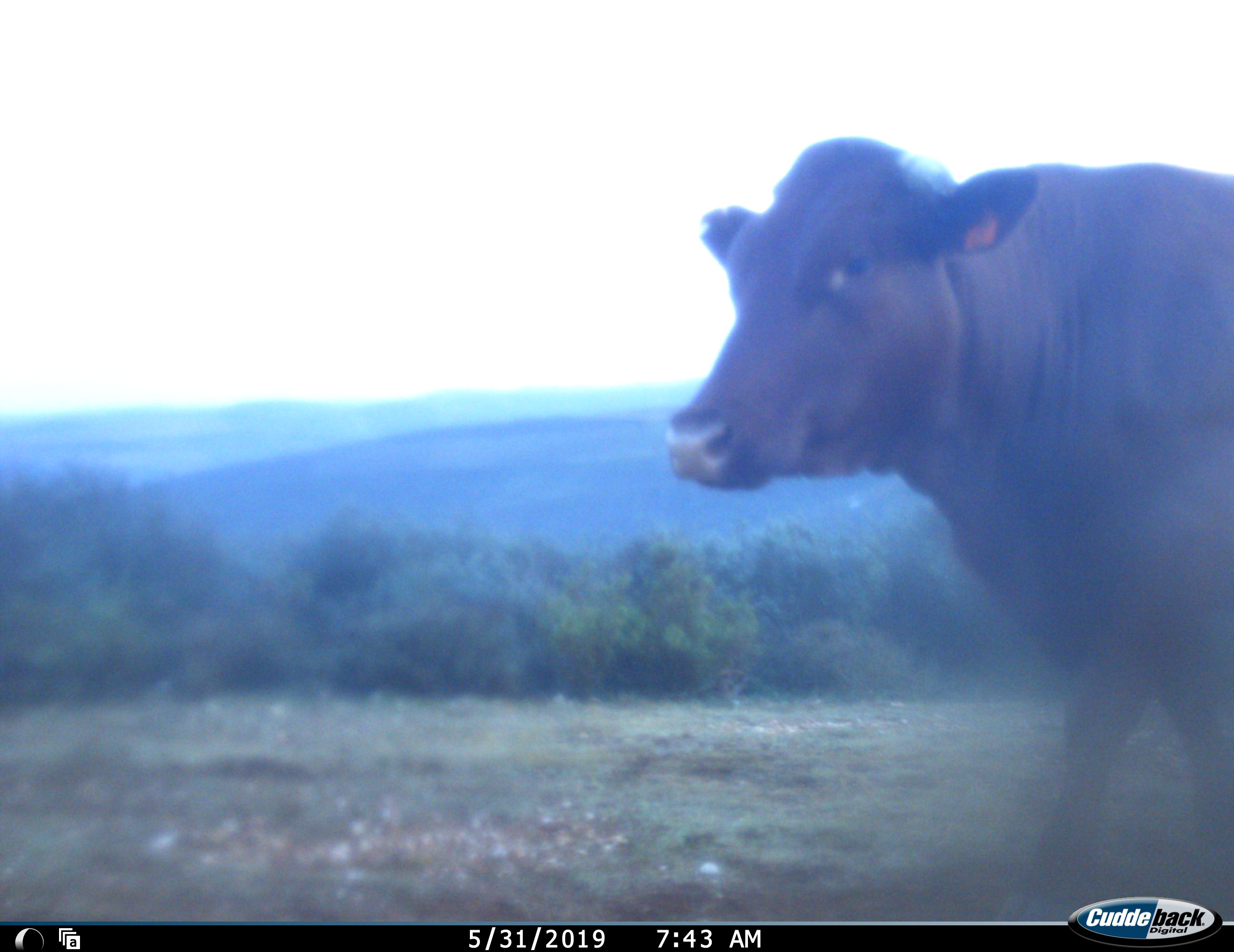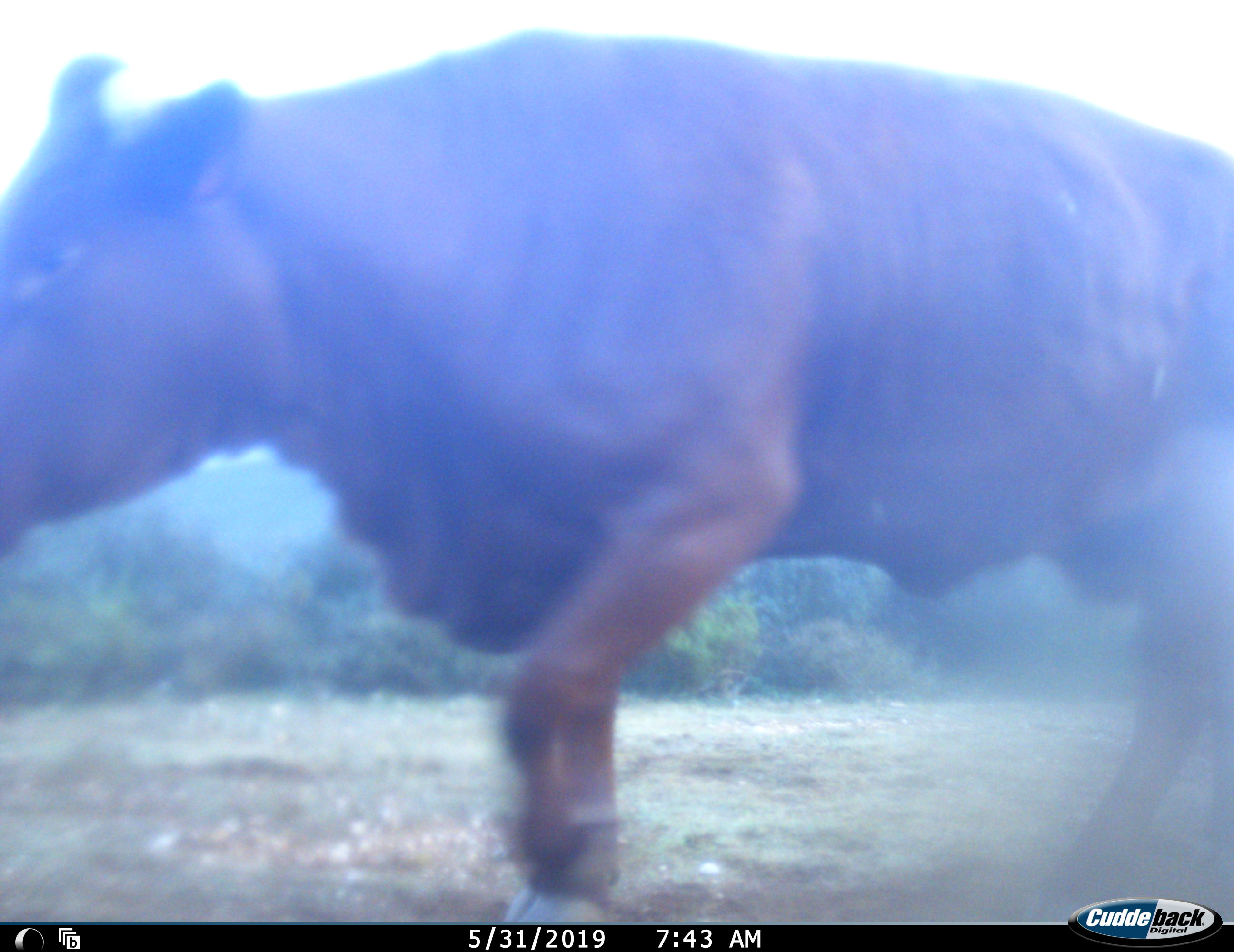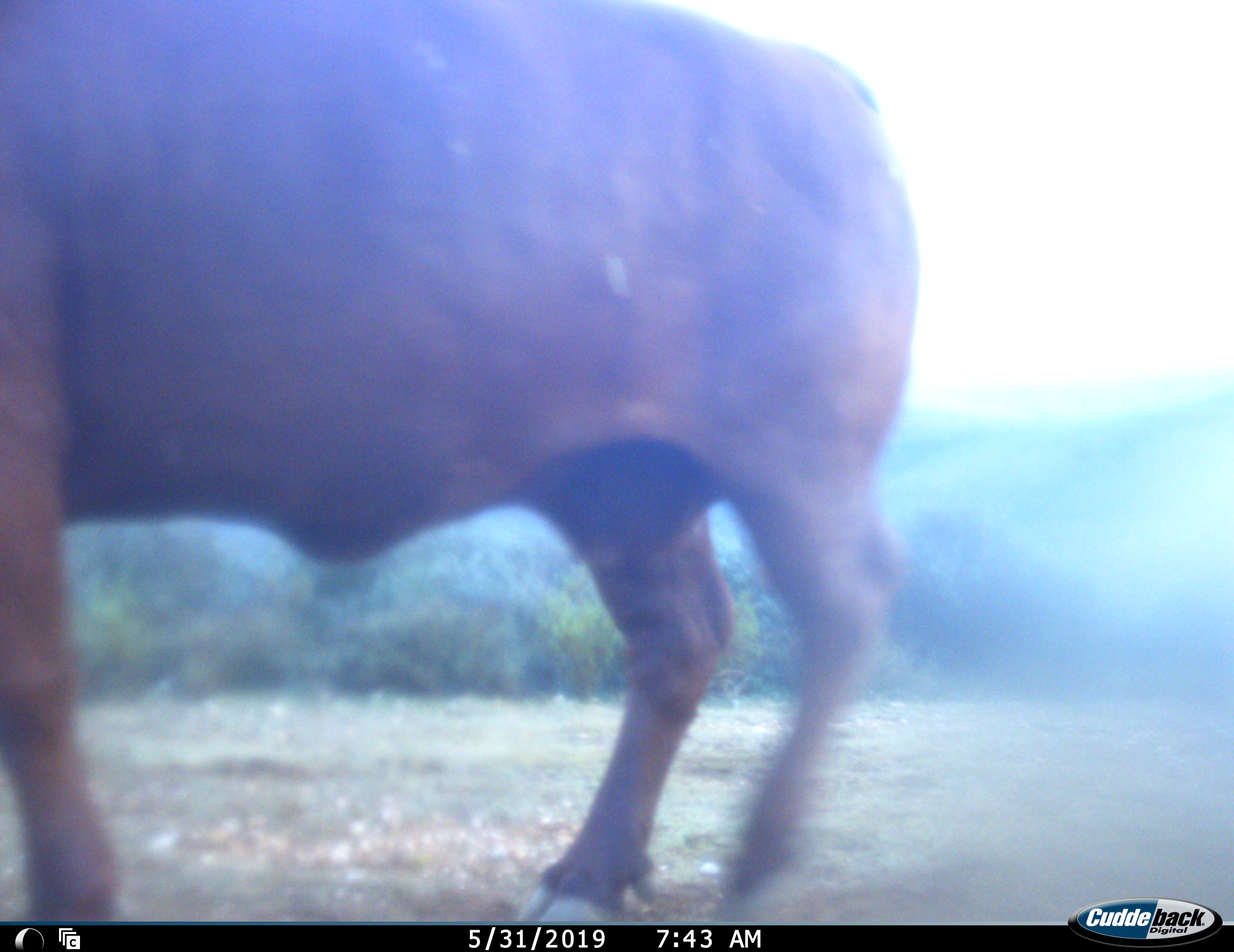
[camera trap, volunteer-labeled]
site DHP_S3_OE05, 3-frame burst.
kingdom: Animalia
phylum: Chordata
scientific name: Vertebrata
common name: domestic animal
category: domesticanimal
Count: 1.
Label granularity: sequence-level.